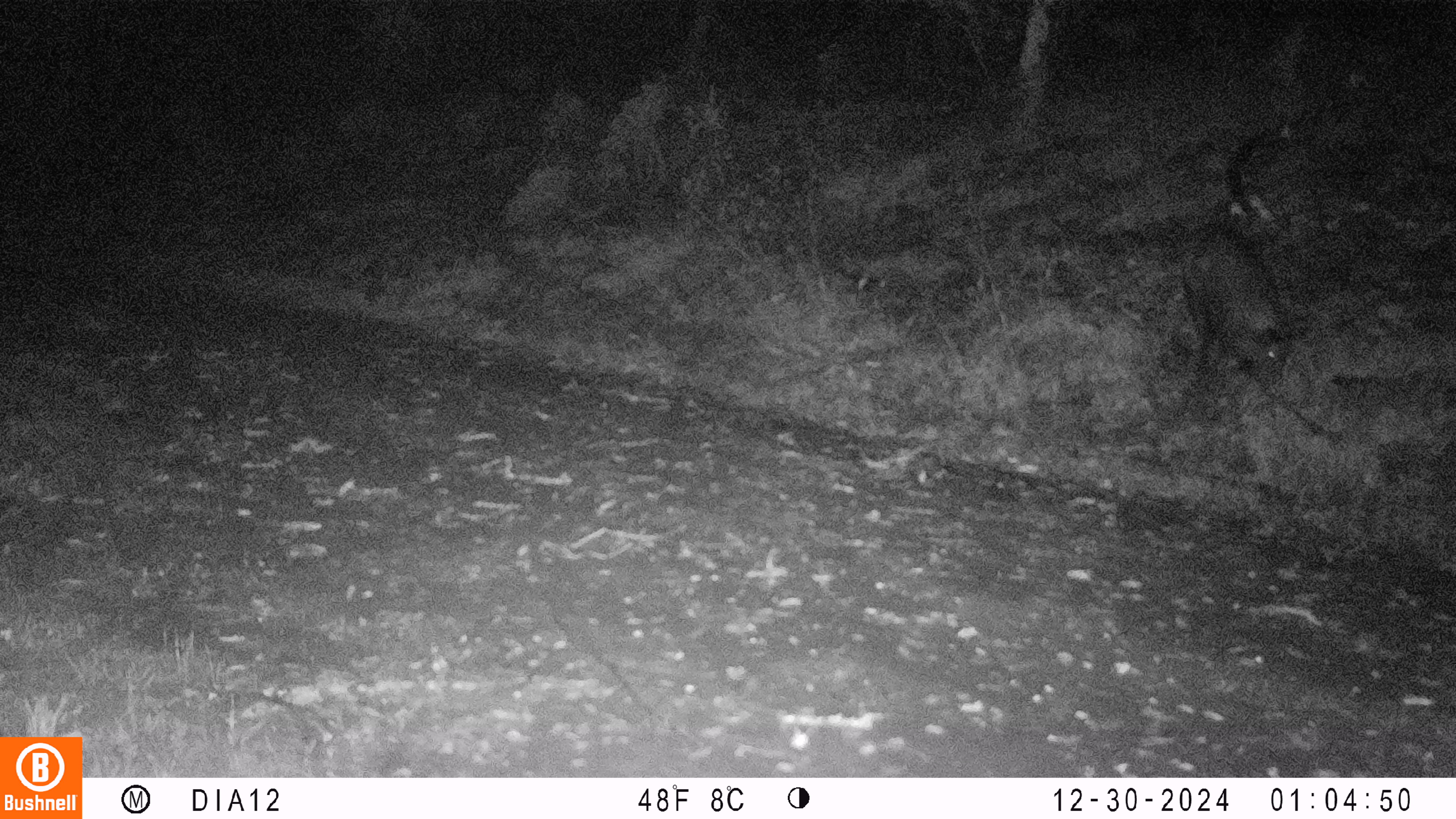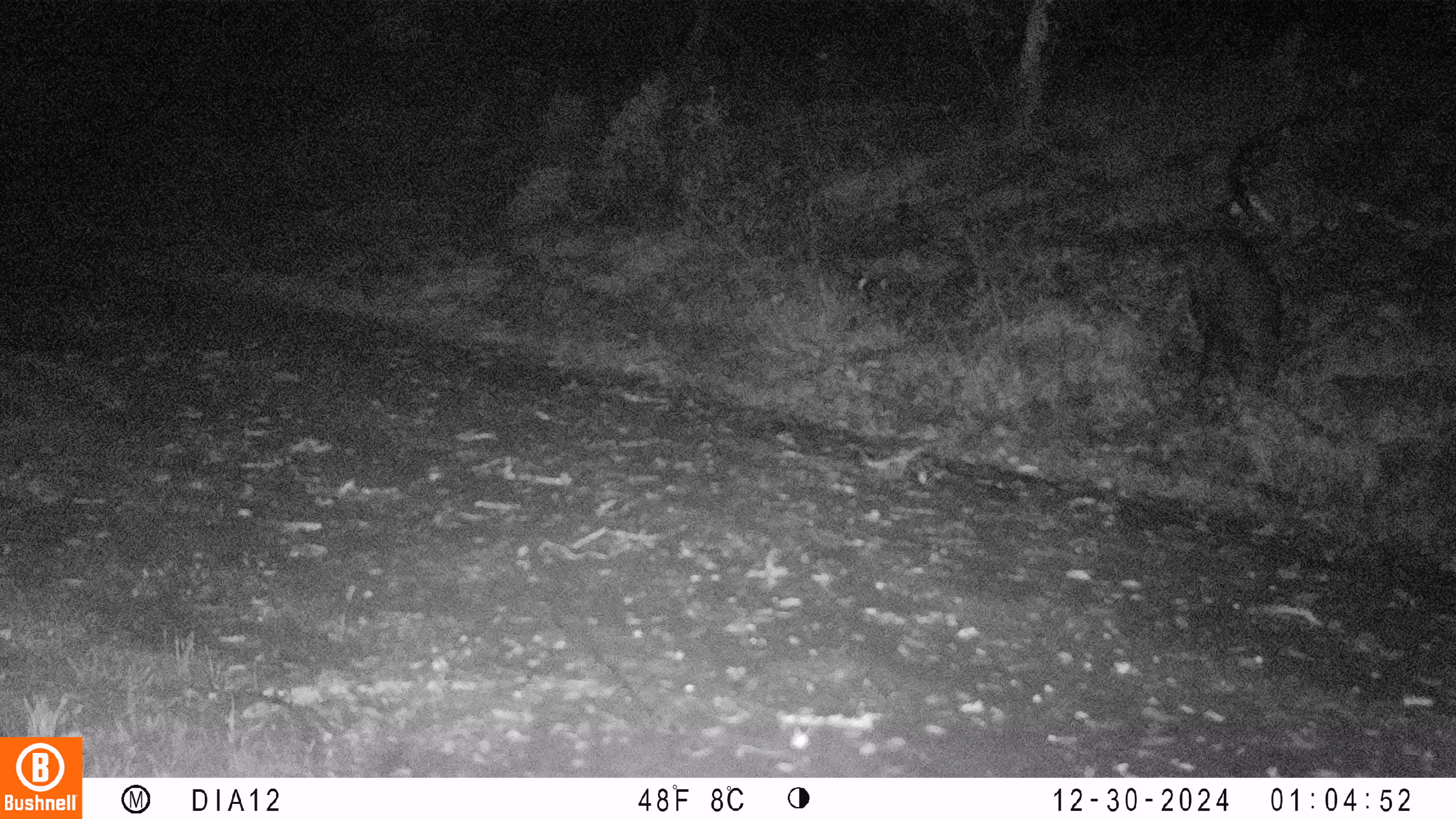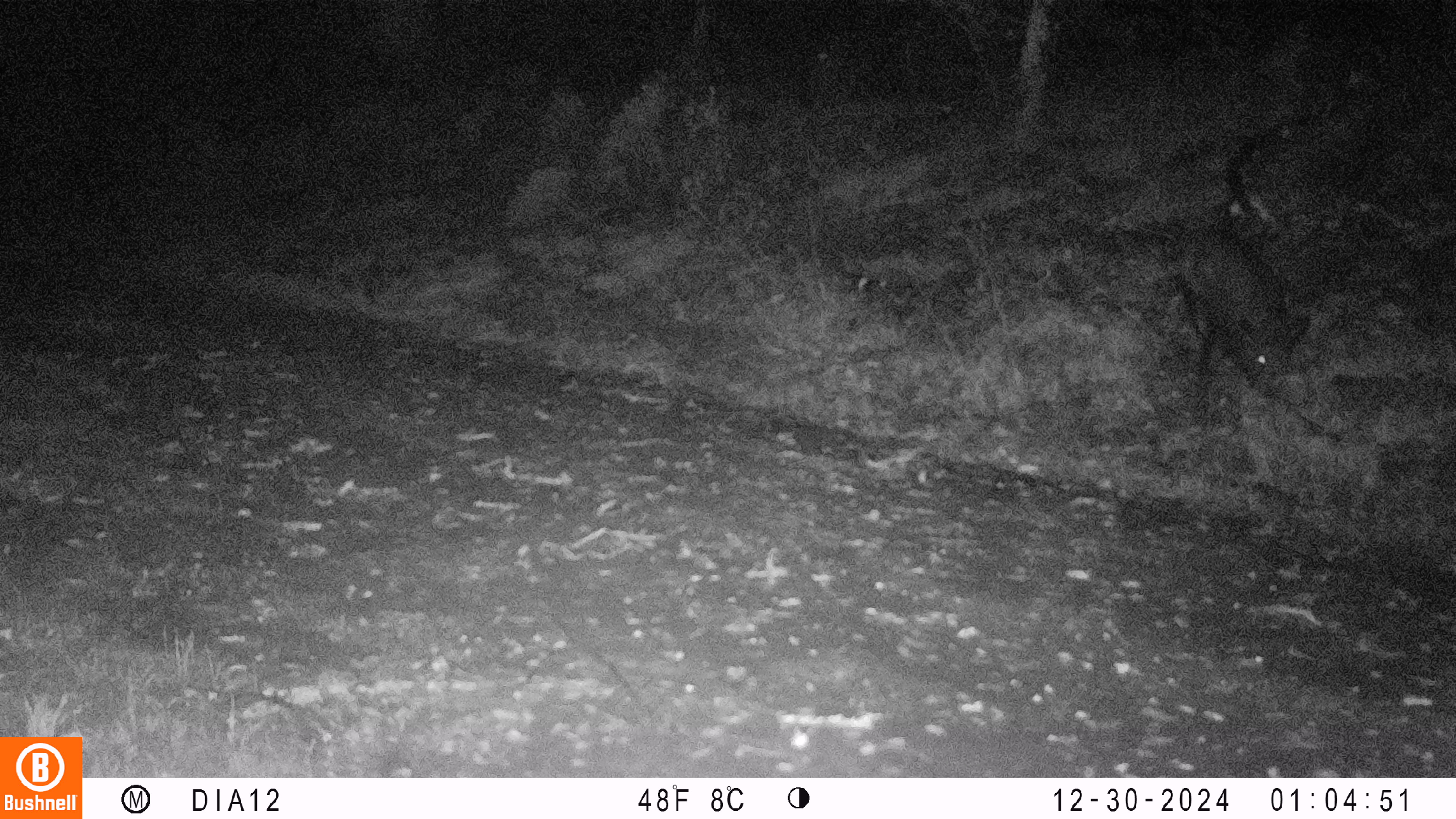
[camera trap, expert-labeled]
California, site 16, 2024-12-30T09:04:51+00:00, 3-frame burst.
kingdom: Animalia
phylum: Chordata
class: Mammalia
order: Artiodactyla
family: Suidae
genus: Sus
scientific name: Sus scrofa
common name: wild boar